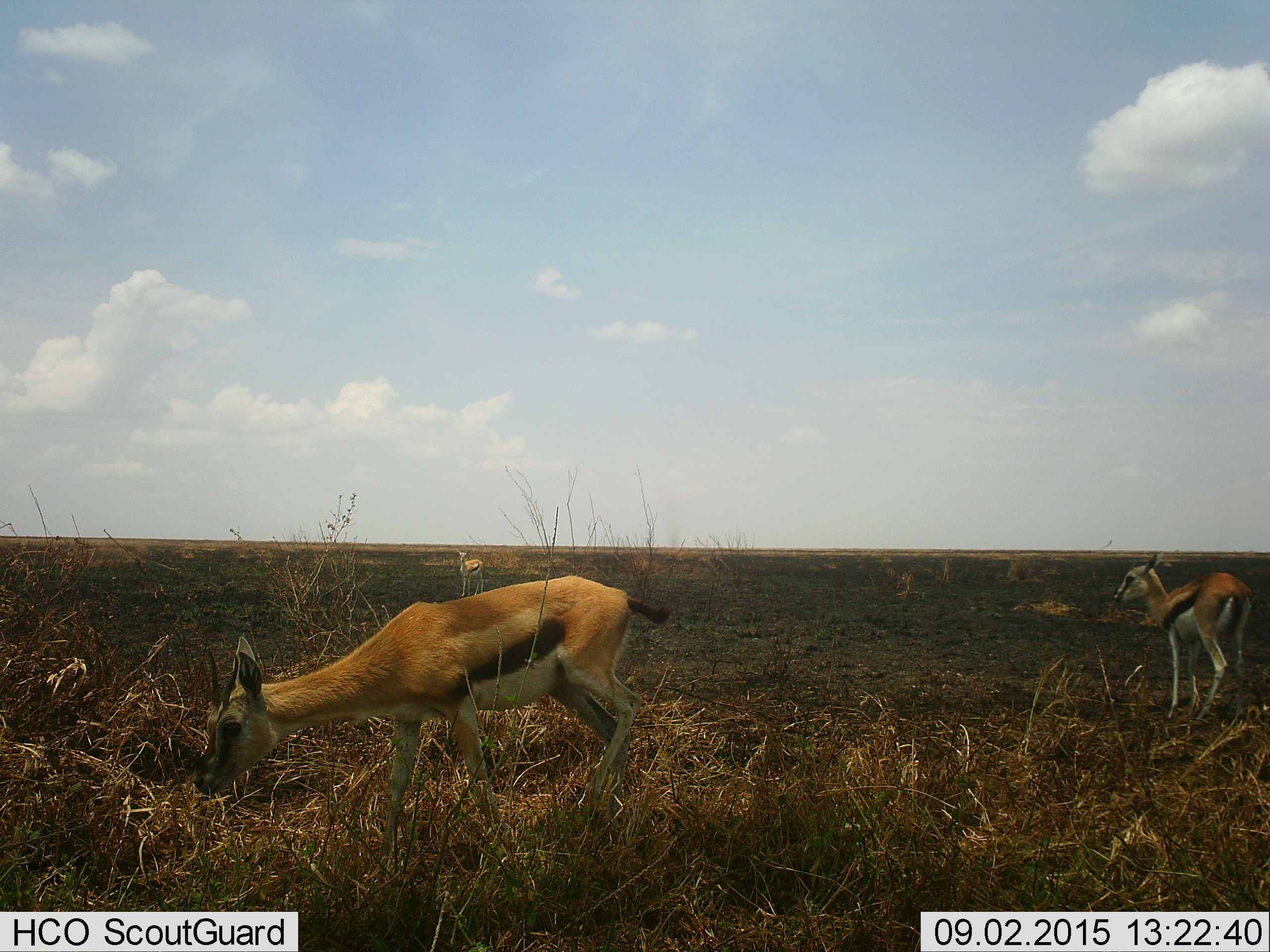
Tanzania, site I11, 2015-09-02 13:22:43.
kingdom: Animalia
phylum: Chordata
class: Mammalia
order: Artiodactyla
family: Bovidae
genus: Eudorcas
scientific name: Eudorcas thomsonii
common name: thomson's gazelle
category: gazellethomsons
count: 3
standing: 90%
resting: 0%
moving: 10%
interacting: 0%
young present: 50%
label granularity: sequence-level